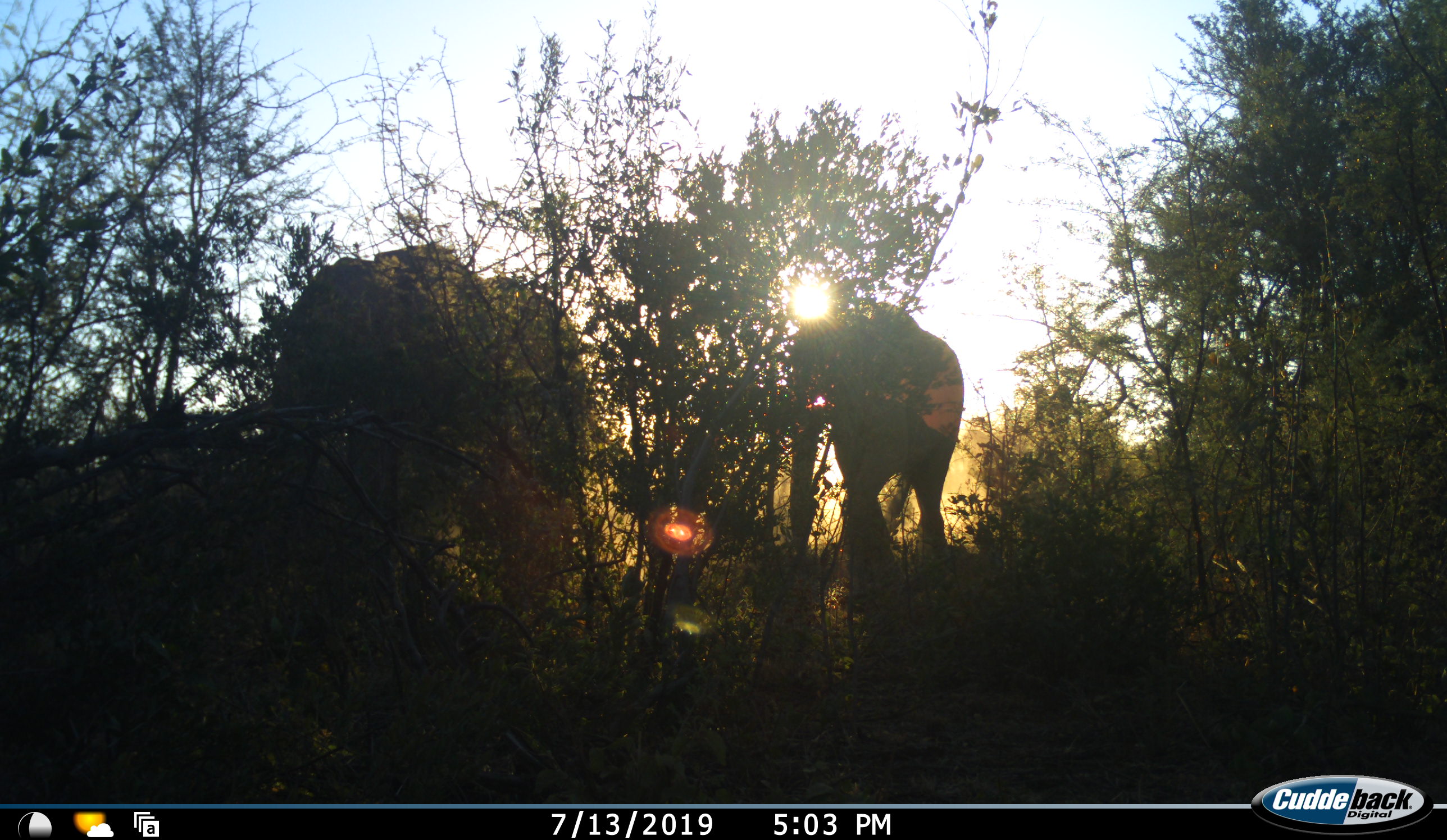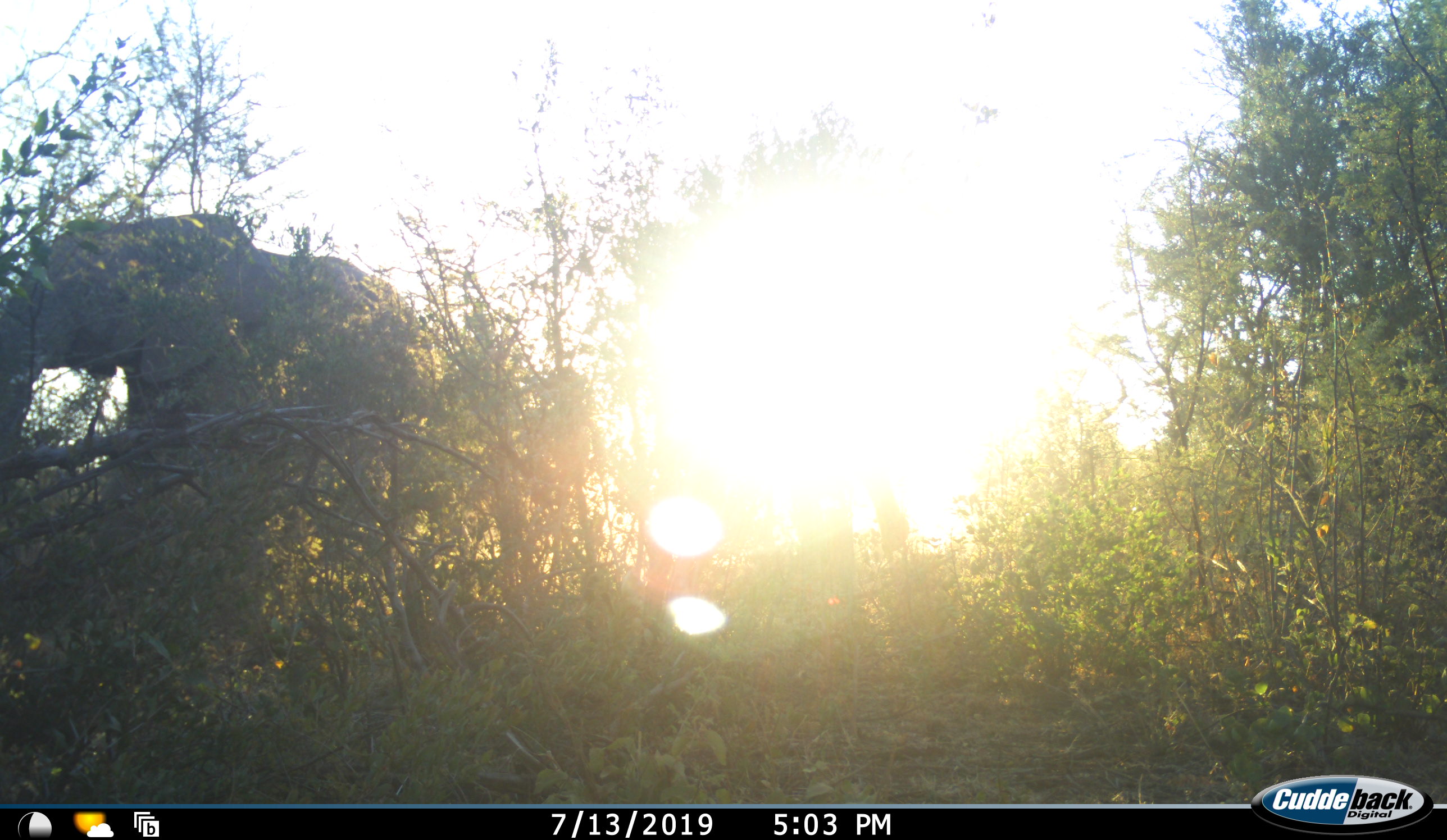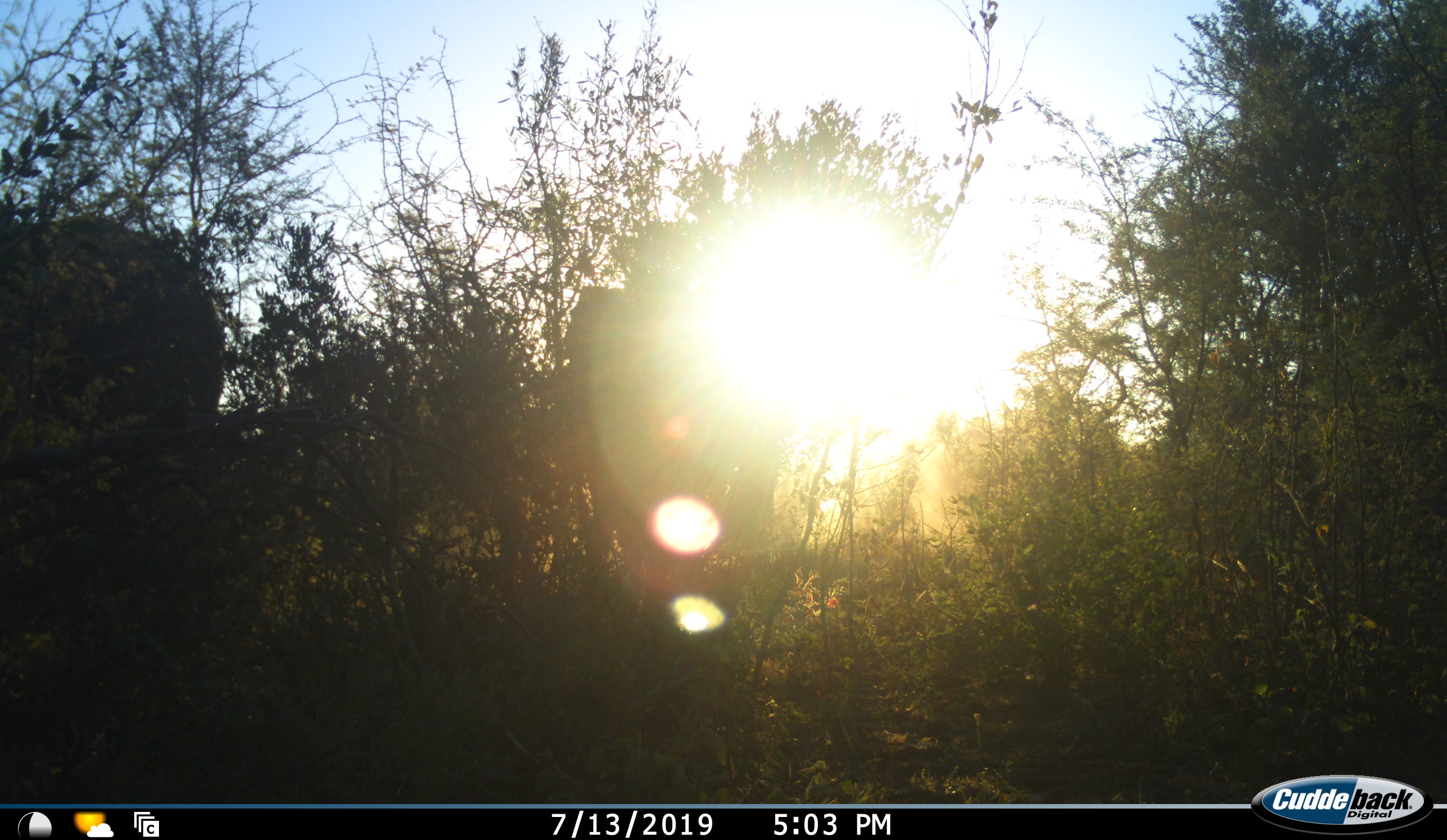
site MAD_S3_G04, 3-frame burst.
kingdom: Animalia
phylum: Chordata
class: Mammalia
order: Proboscidea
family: Elephantidae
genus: Loxodonta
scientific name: Loxodonta africana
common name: african bush elephant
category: elephant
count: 2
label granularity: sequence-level